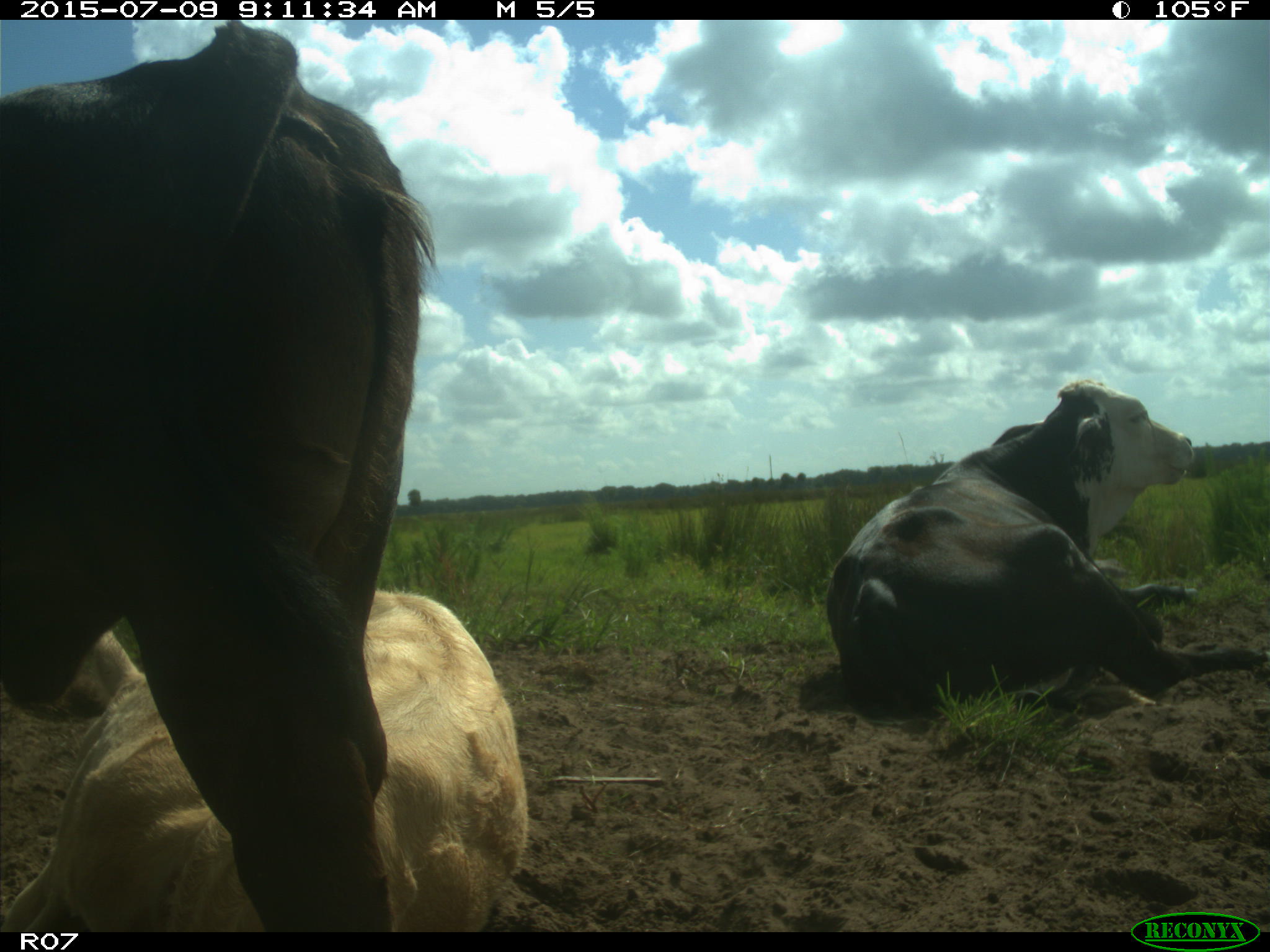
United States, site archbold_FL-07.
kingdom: Animalia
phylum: Chordata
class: Mammalia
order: Artiodactyla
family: Bovidae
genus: Bos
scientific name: Bos taurus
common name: domestic cow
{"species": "Bos taurus (domestic cow)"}